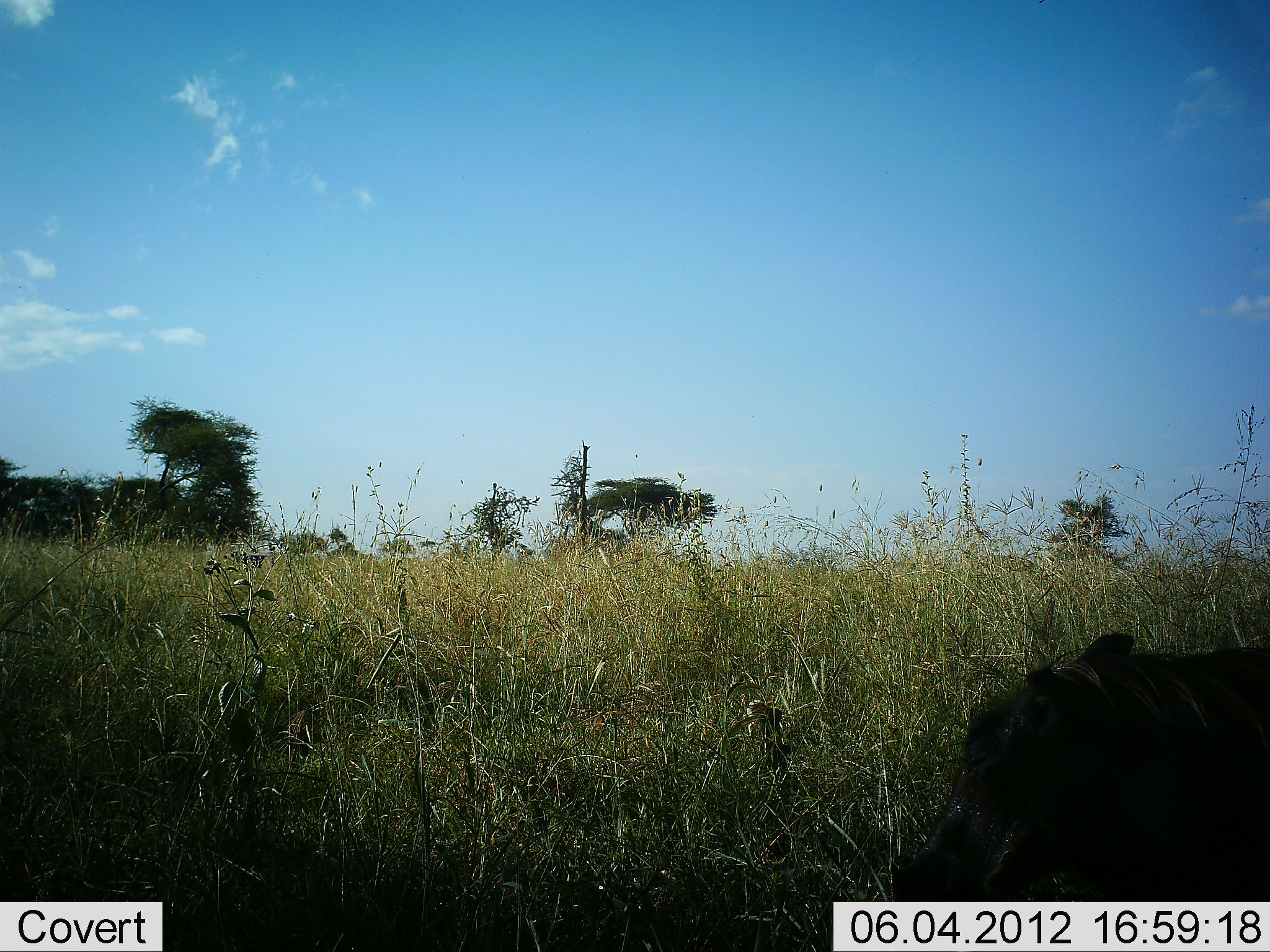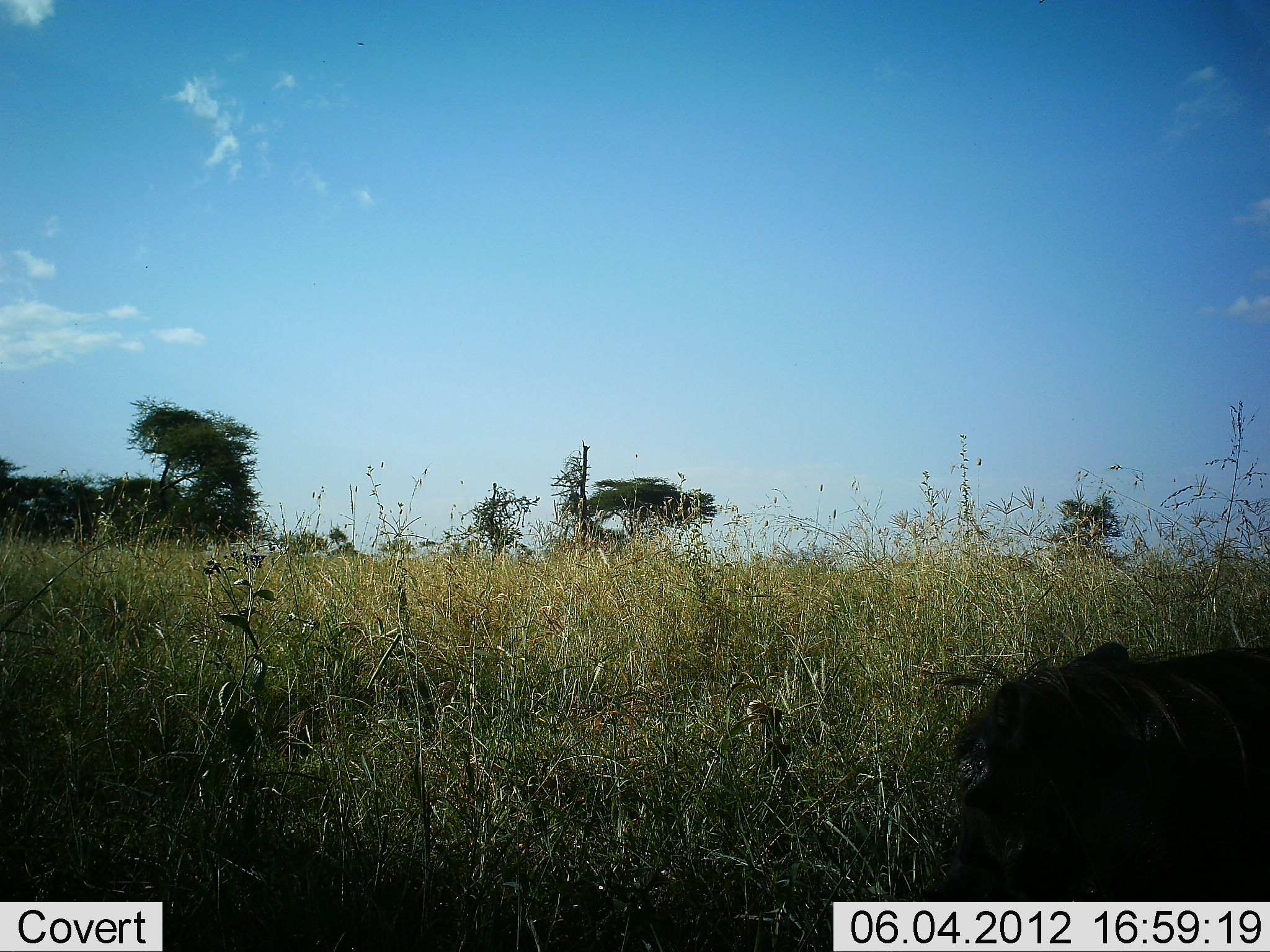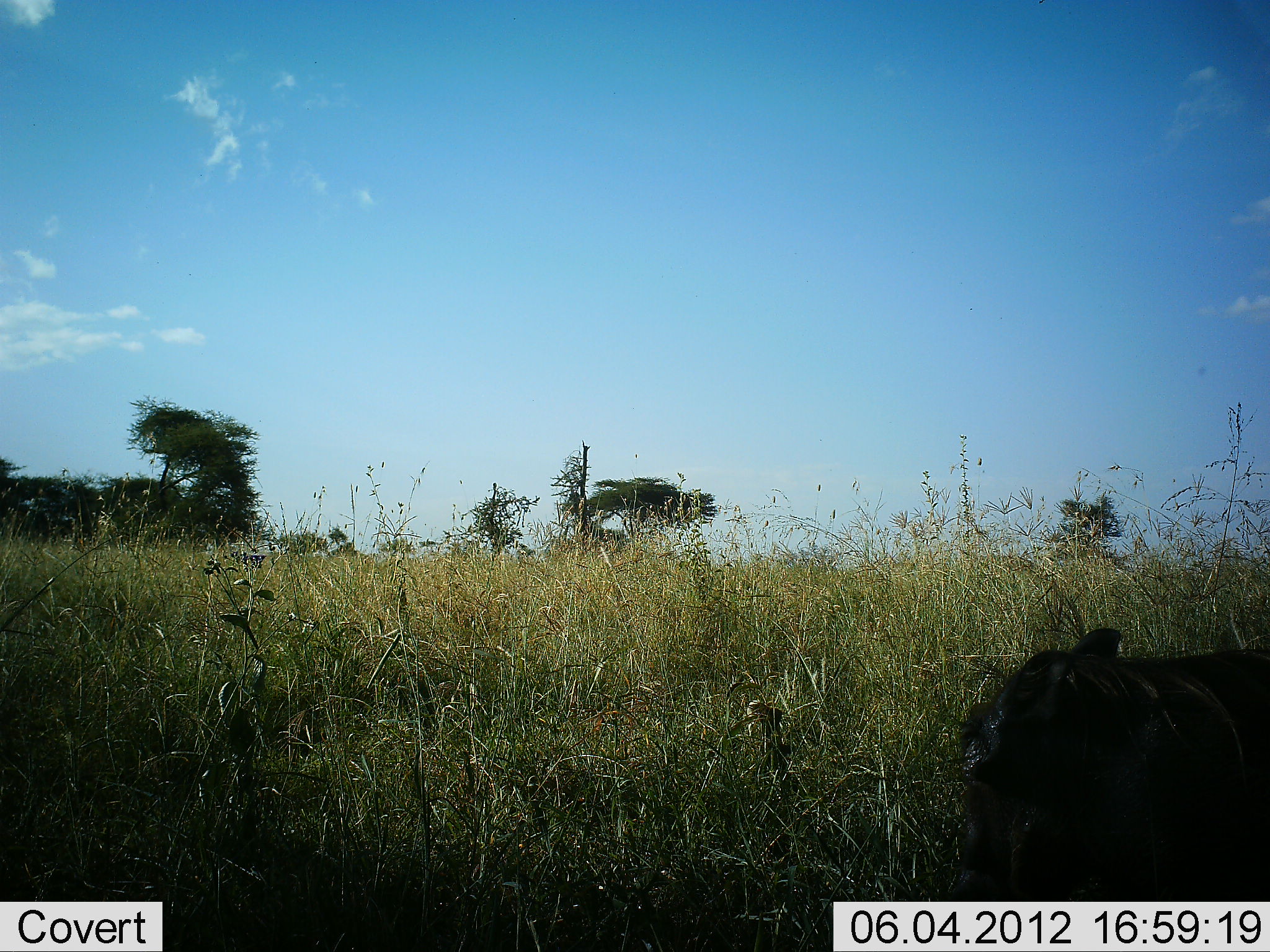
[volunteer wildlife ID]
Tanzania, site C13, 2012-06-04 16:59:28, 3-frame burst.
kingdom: Animalia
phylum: Chordata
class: Mammalia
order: Artiodactyla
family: Suidae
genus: Phacochoerus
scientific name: Phacochoerus africanus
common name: warthog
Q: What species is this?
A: Warthog (Phacochoerus africanus).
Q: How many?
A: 1.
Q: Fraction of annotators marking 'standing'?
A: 40%.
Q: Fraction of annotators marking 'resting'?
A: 10%.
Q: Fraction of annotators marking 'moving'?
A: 0%.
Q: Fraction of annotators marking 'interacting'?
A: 0%.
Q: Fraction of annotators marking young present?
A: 0%.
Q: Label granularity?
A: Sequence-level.